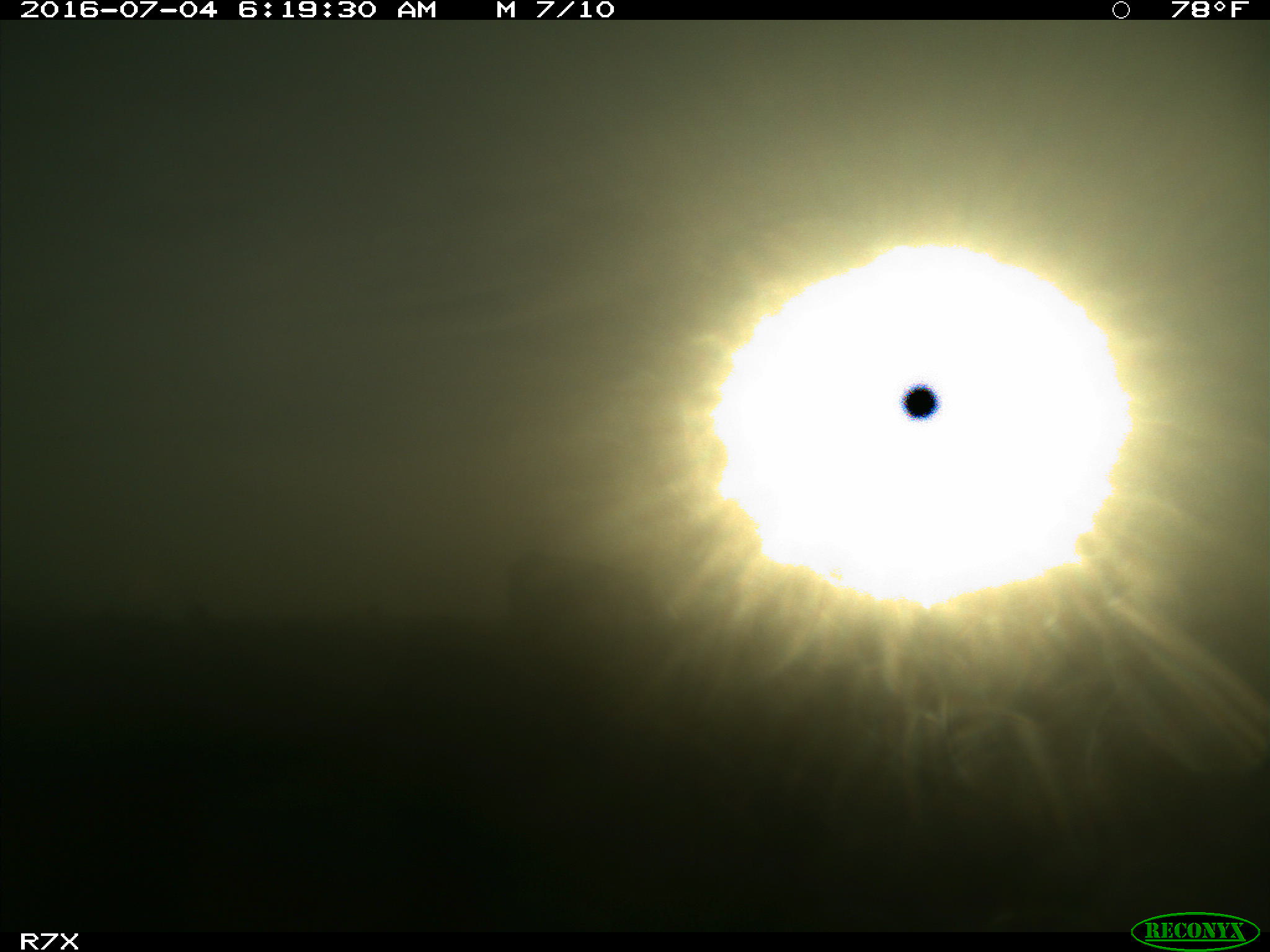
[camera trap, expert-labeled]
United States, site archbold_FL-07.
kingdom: Animalia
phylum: Chordata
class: Mammalia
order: Artiodactyla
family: Bovidae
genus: Bos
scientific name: Bos taurus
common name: domestic cow